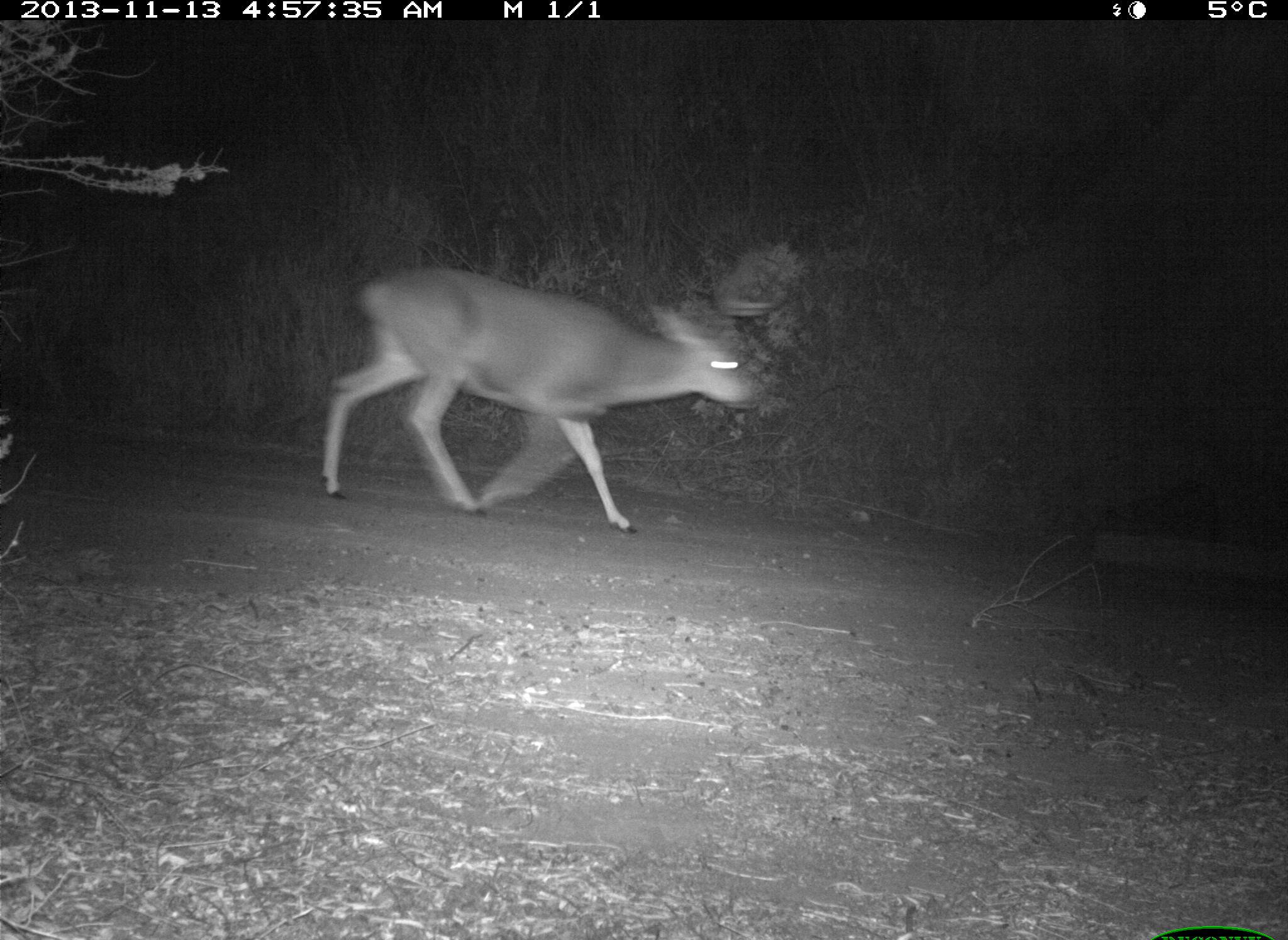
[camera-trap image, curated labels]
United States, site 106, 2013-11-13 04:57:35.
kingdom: Animalia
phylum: Chordata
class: Mammalia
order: Artiodactyla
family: Cervidae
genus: Odocoileus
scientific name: Odocoileus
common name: deer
Deer (Odocoileus).